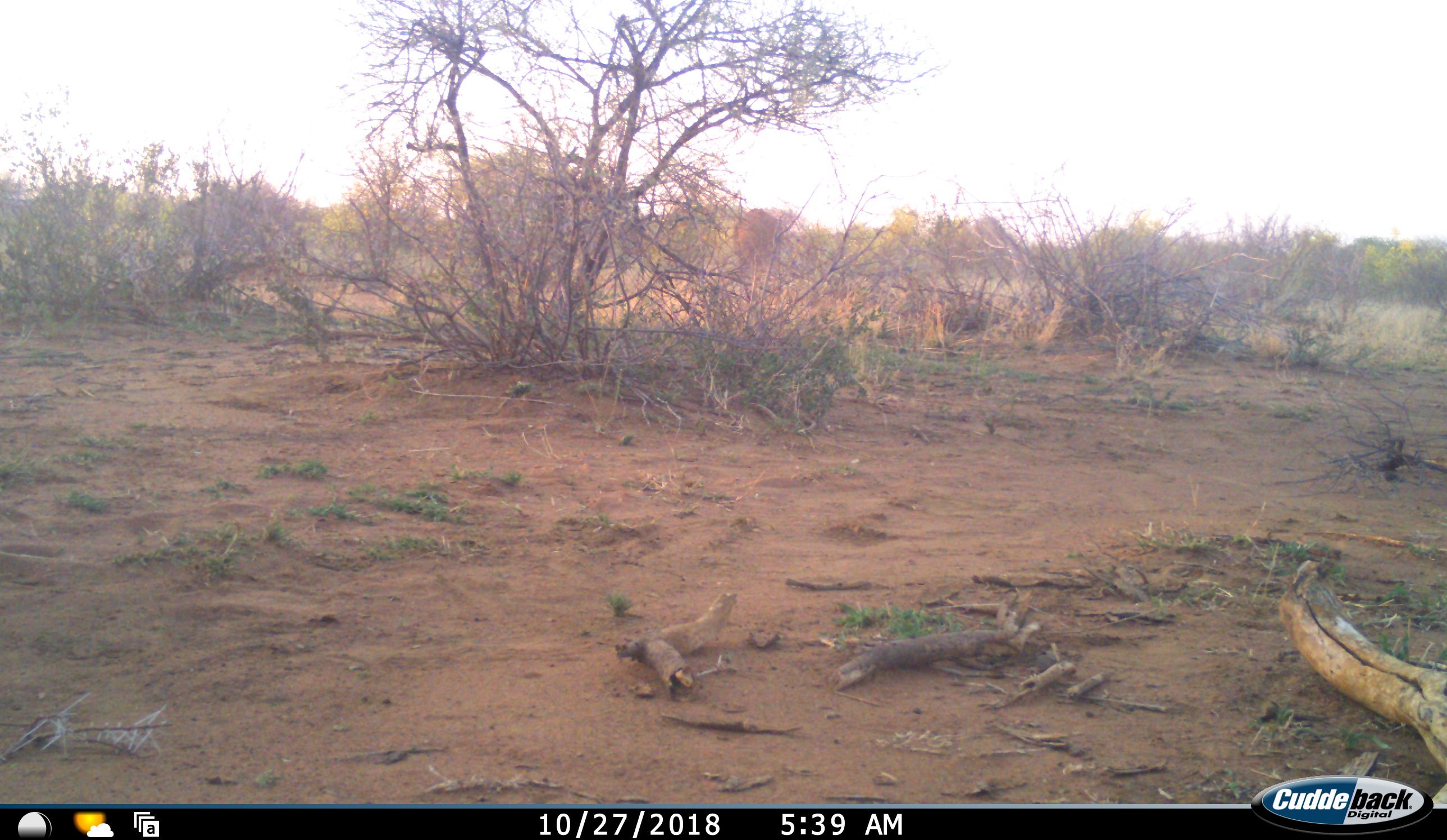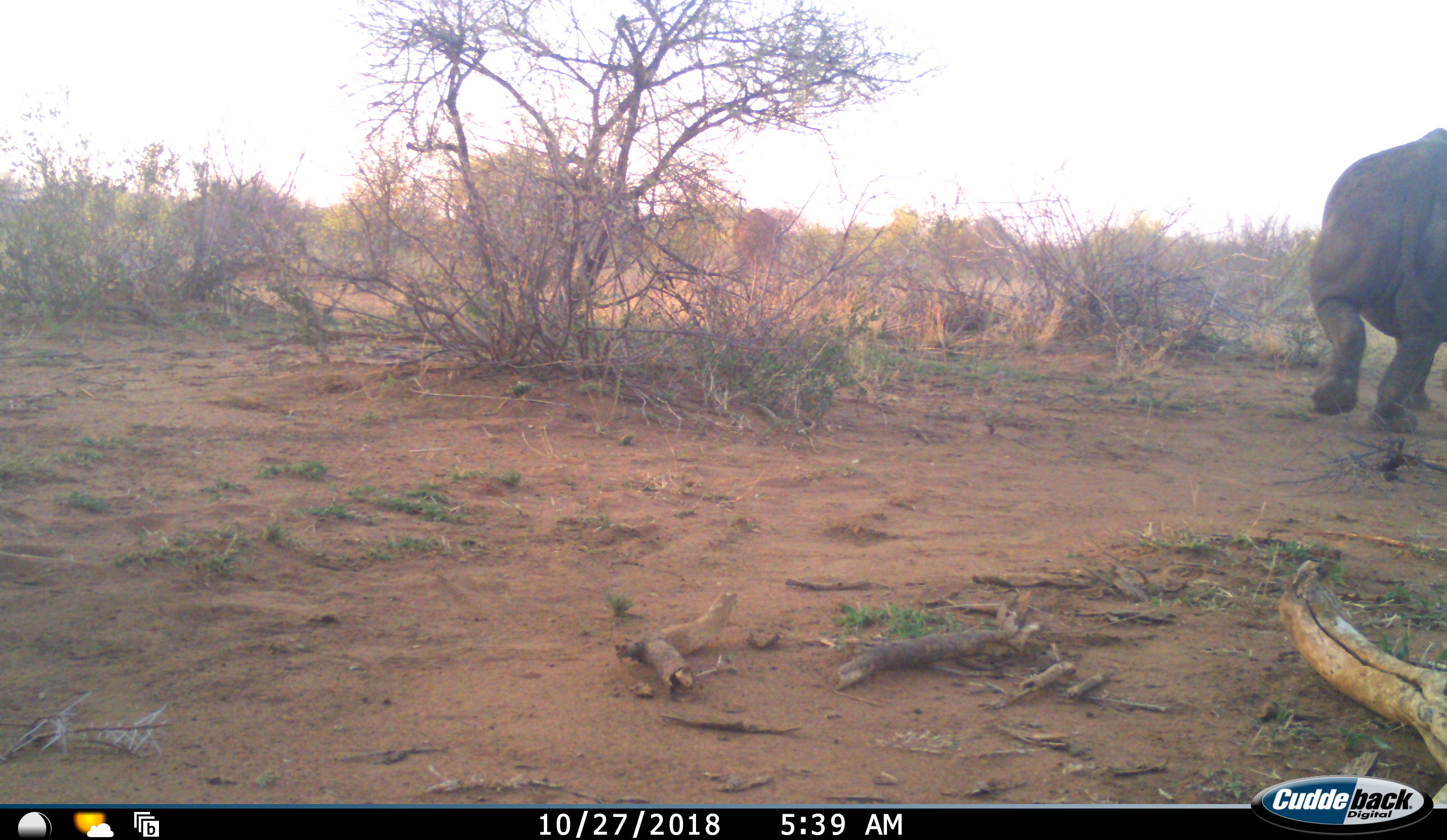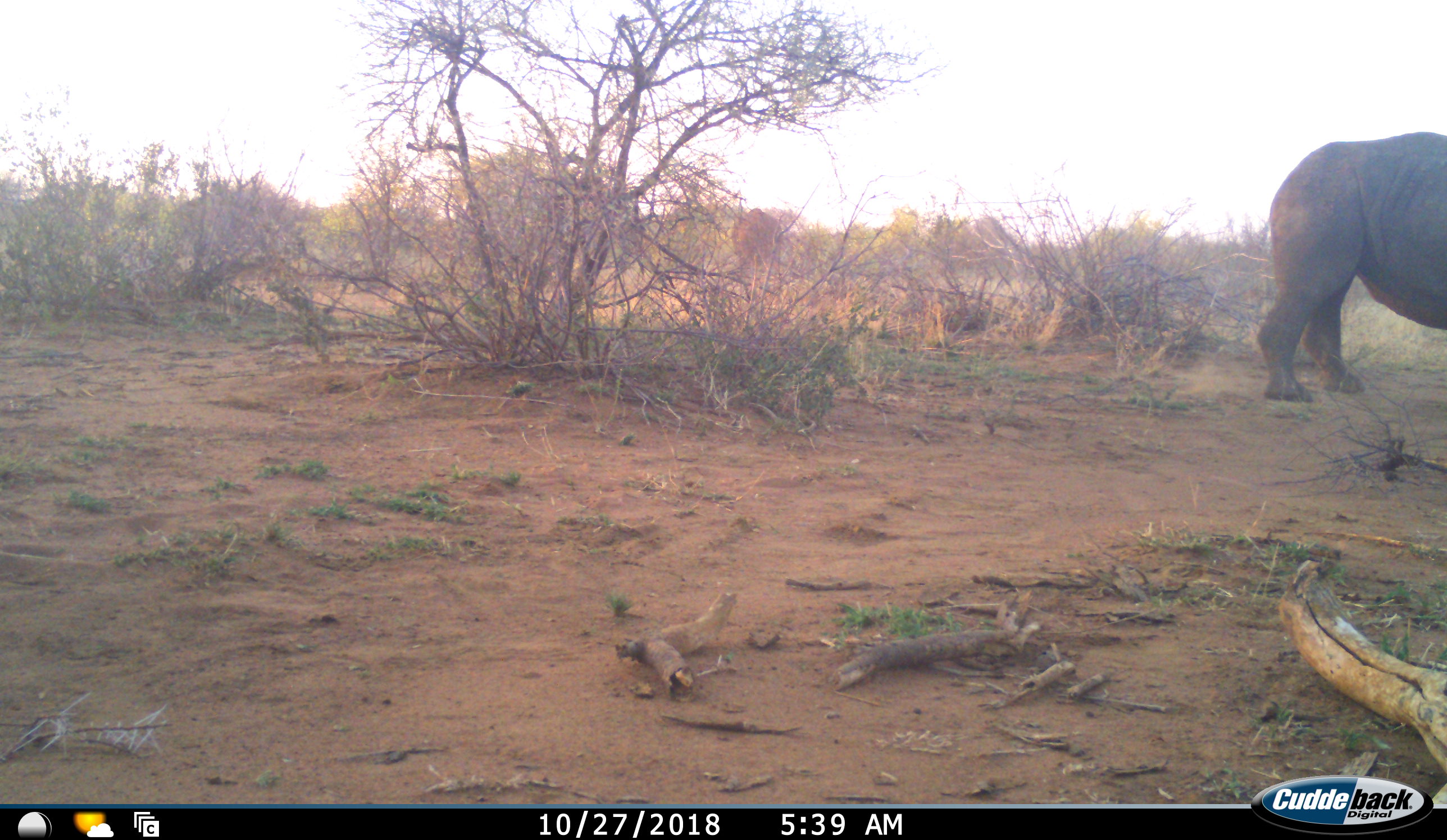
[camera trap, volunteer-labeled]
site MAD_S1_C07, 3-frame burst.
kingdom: Animalia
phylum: Chordata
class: Mammalia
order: Perissodactyla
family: Rhinocerotidae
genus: Diceros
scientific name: Diceros bicornis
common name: black rhinoceros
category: rhinocerosblack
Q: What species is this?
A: Rhinocerosblack (black rhinoceros) (Diceros bicornis).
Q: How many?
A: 1.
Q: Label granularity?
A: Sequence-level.